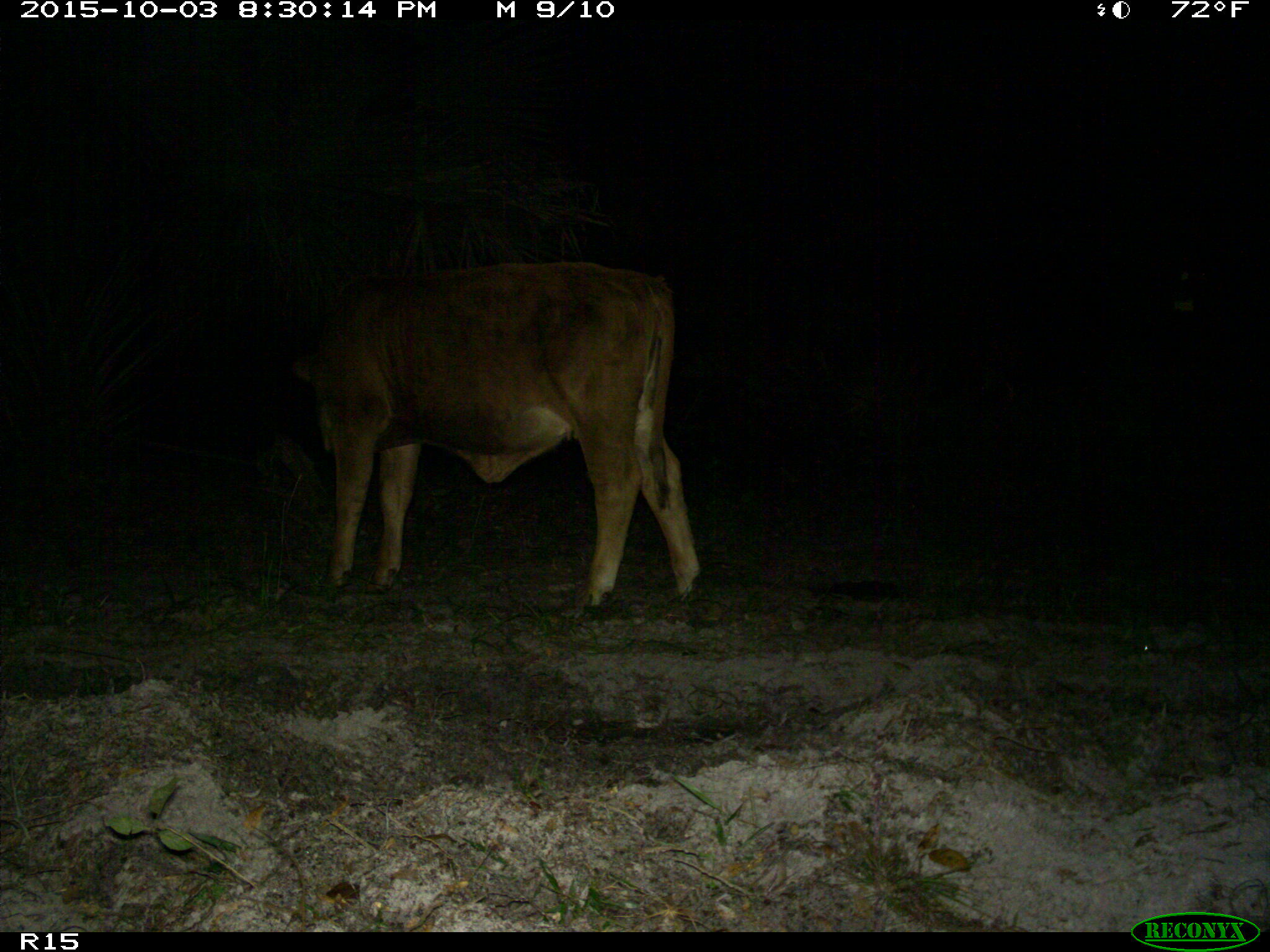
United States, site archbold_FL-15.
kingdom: Animalia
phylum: Chordata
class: Mammalia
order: Artiodactyla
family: Bovidae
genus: Bos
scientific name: Bos taurus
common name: domestic cow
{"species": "Bos taurus (domestic cow)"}